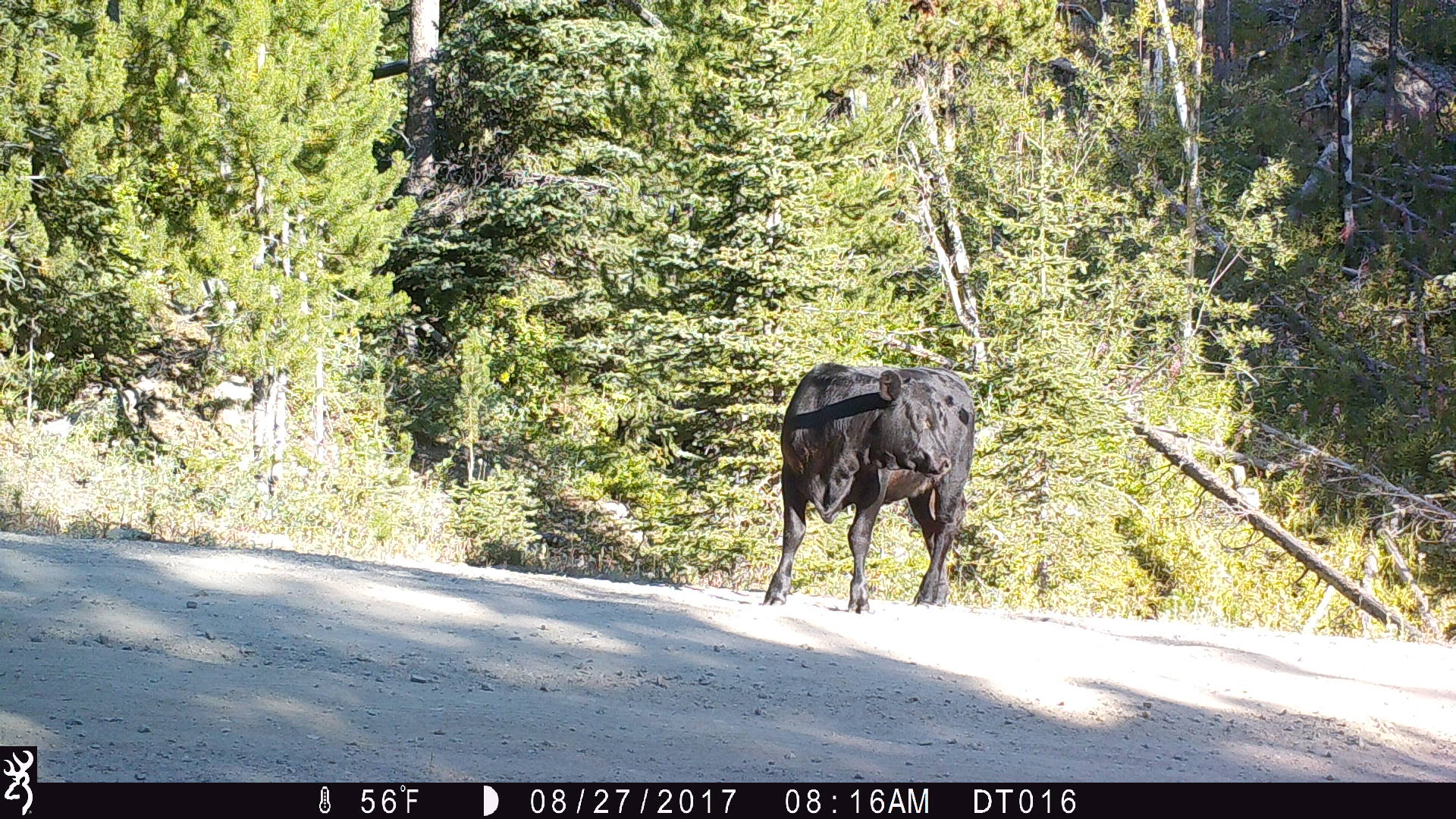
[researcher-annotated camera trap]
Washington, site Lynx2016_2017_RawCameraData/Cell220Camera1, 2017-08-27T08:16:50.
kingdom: Animalia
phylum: Chordata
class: Mammalia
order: Artiodactyla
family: Bovidae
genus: Bos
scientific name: Bos taurus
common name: domestic cattle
Domestic cattle (Bos taurus). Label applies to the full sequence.